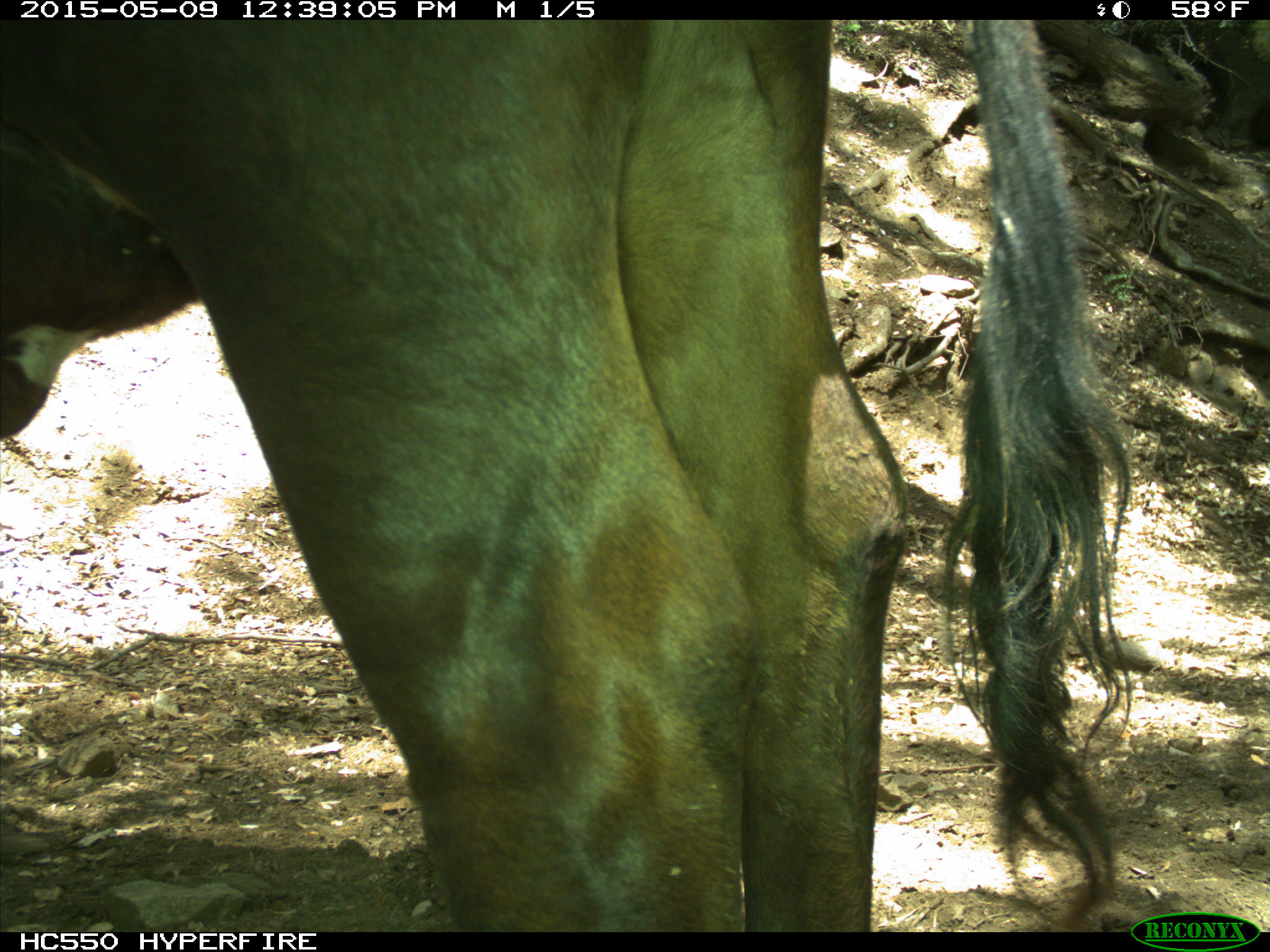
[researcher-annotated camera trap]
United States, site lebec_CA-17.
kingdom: Animalia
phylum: Chordata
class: Mammalia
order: Artiodactyla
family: Bovidae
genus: Bos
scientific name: Bos taurus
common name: domestic cow